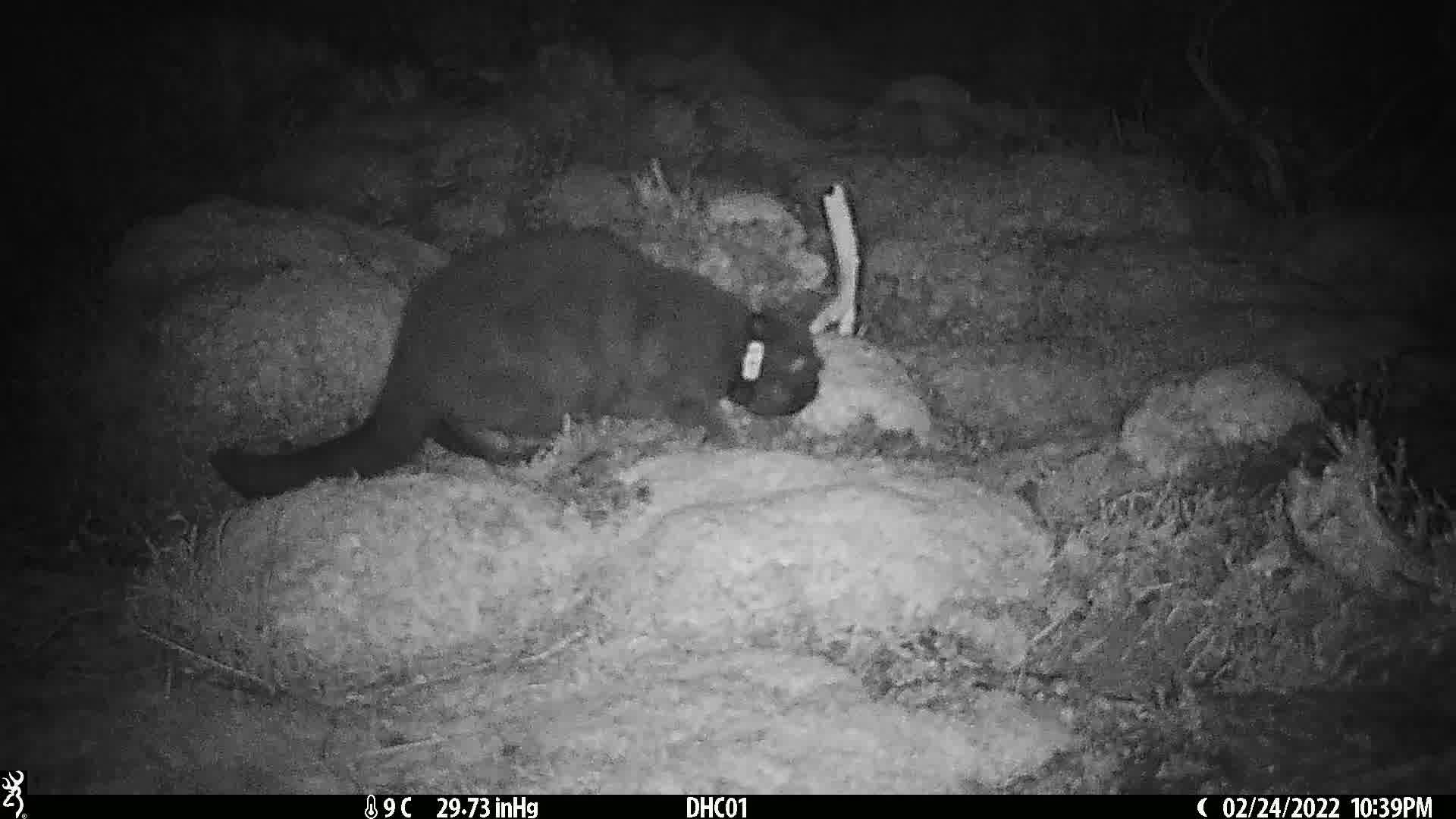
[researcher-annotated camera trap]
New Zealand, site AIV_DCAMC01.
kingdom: Animalia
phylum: Chordata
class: Mammalia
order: Carnivora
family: Felidae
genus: Felis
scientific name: Felis catus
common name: domestic cat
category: cat